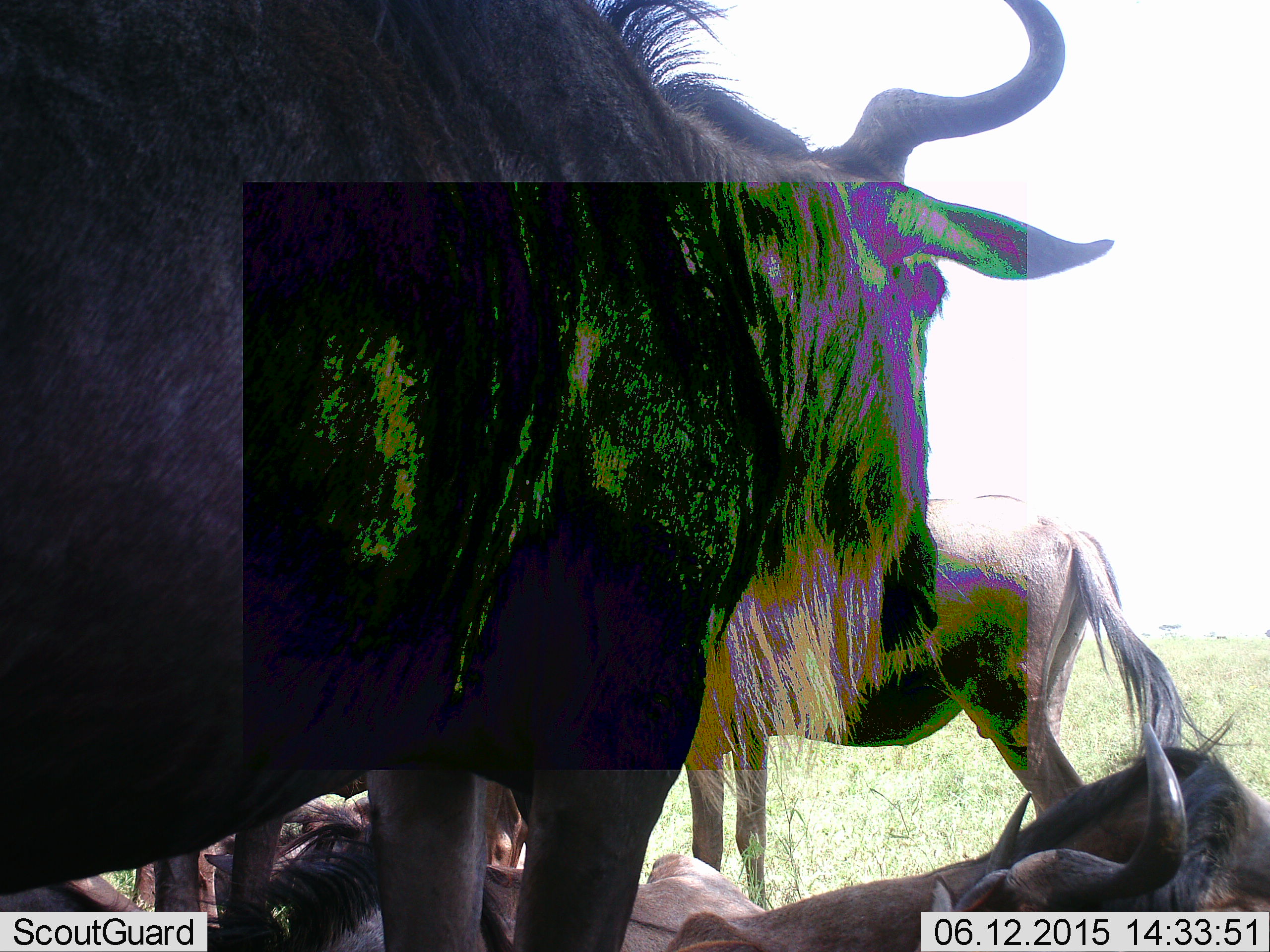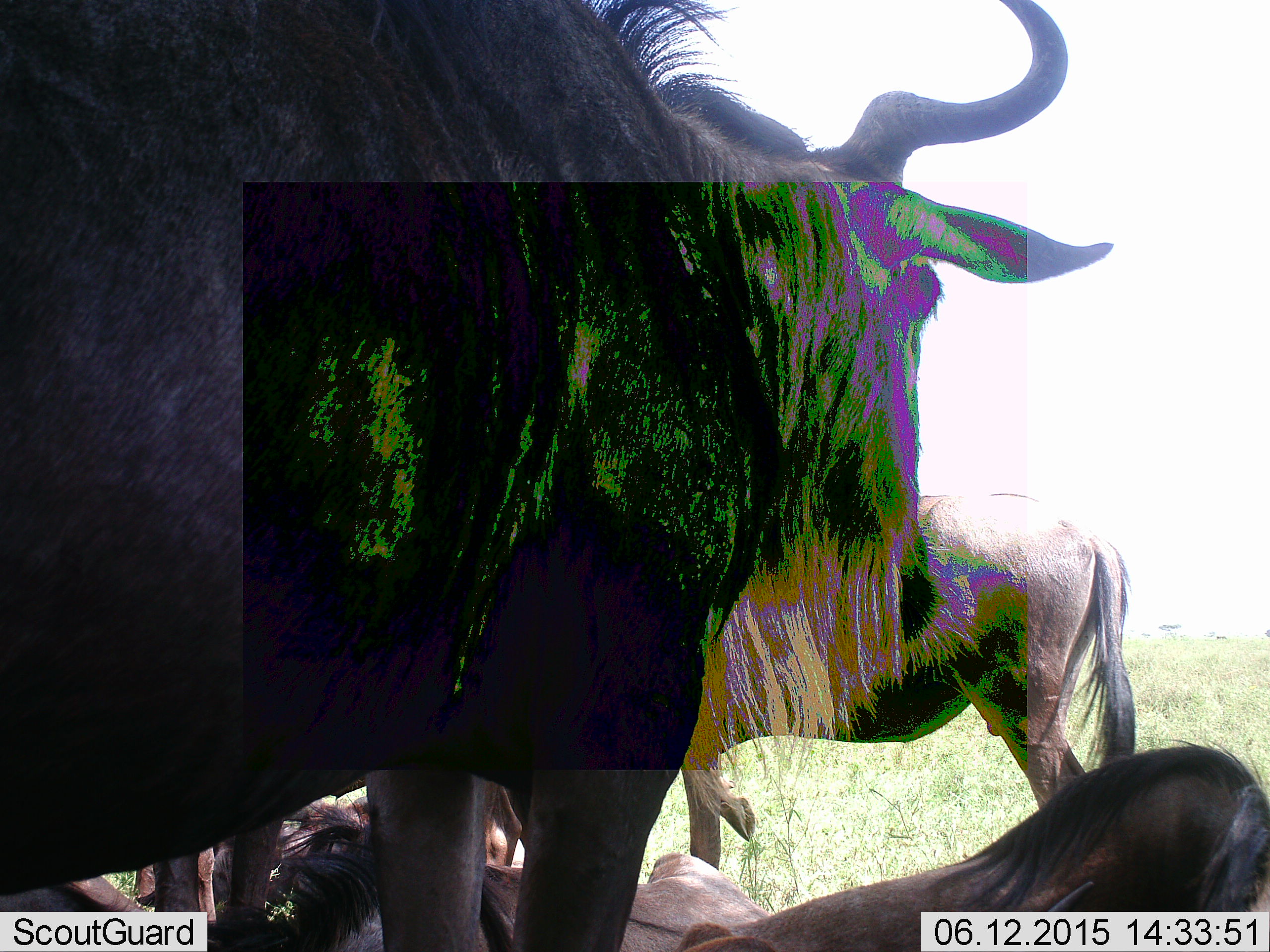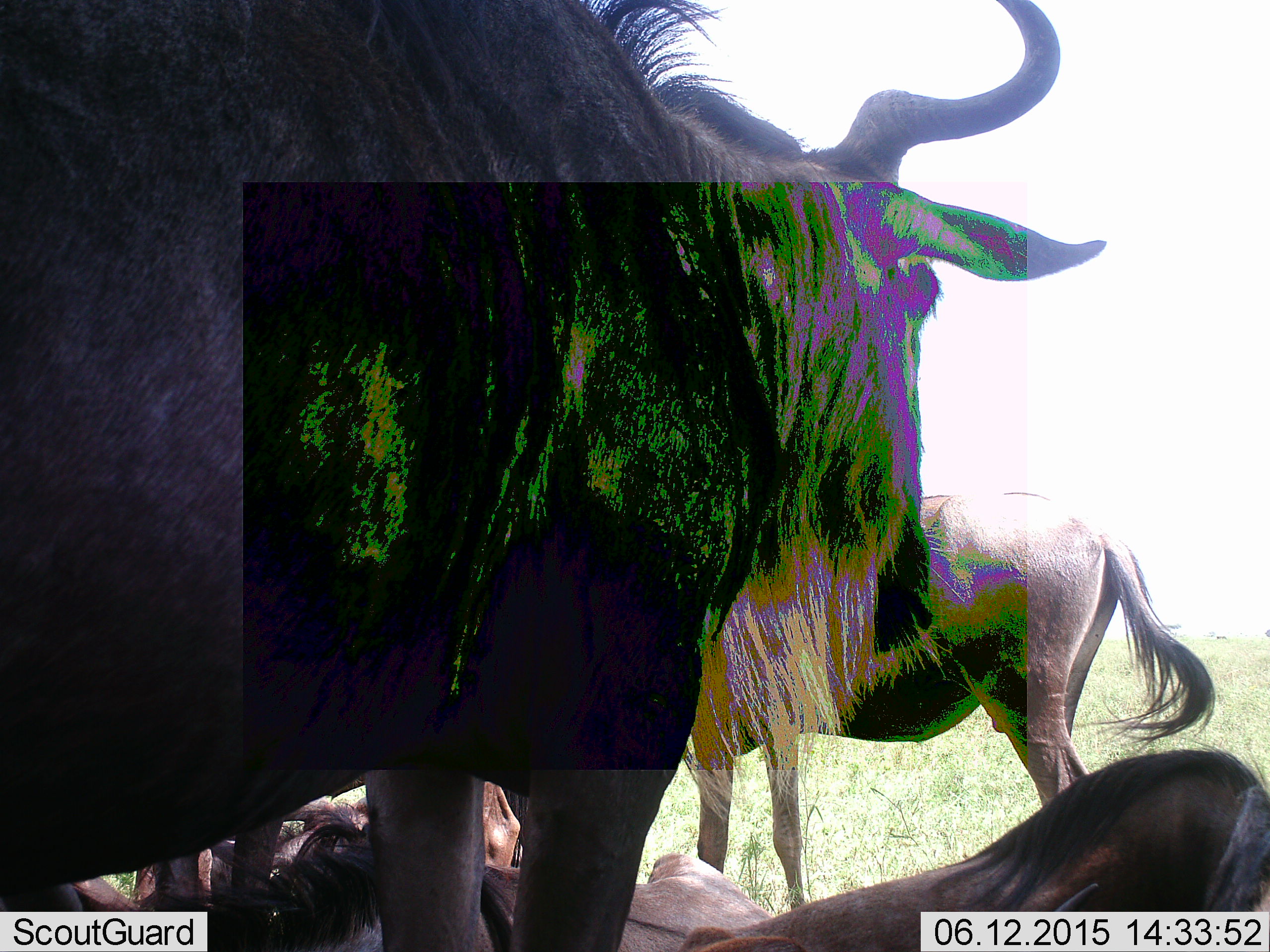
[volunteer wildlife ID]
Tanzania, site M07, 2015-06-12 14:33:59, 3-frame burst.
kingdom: Animalia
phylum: Chordata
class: Mammalia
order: Artiodactyla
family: Bovidae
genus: Connochaetes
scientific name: Connochaetes taurinus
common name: blue wildebeest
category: wildebeest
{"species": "wildebeest (blue wildebeest) (Connochaetes taurinus)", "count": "4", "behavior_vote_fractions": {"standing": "100%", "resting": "70%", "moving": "10%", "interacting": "0%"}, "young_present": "0%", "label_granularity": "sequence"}